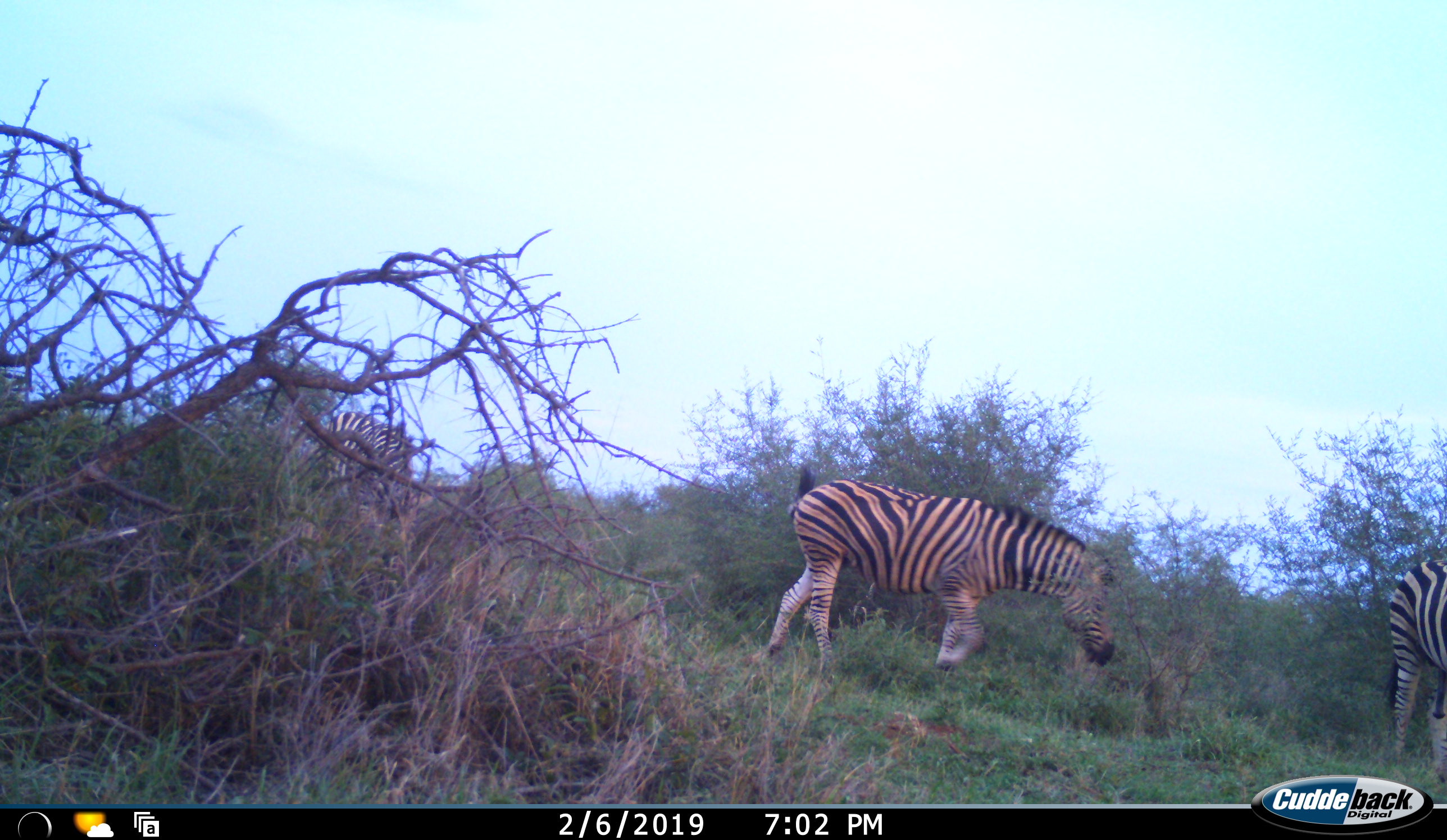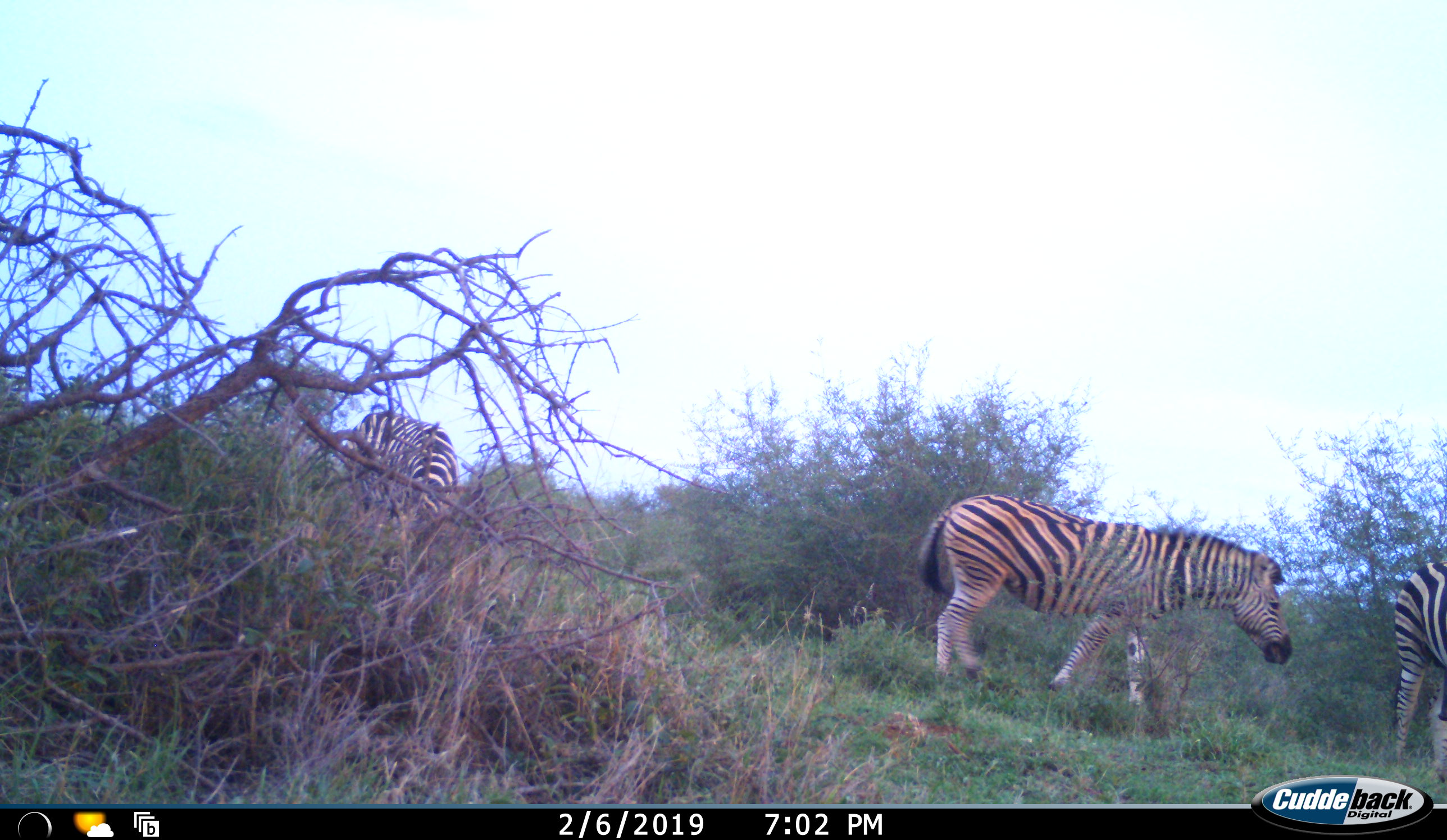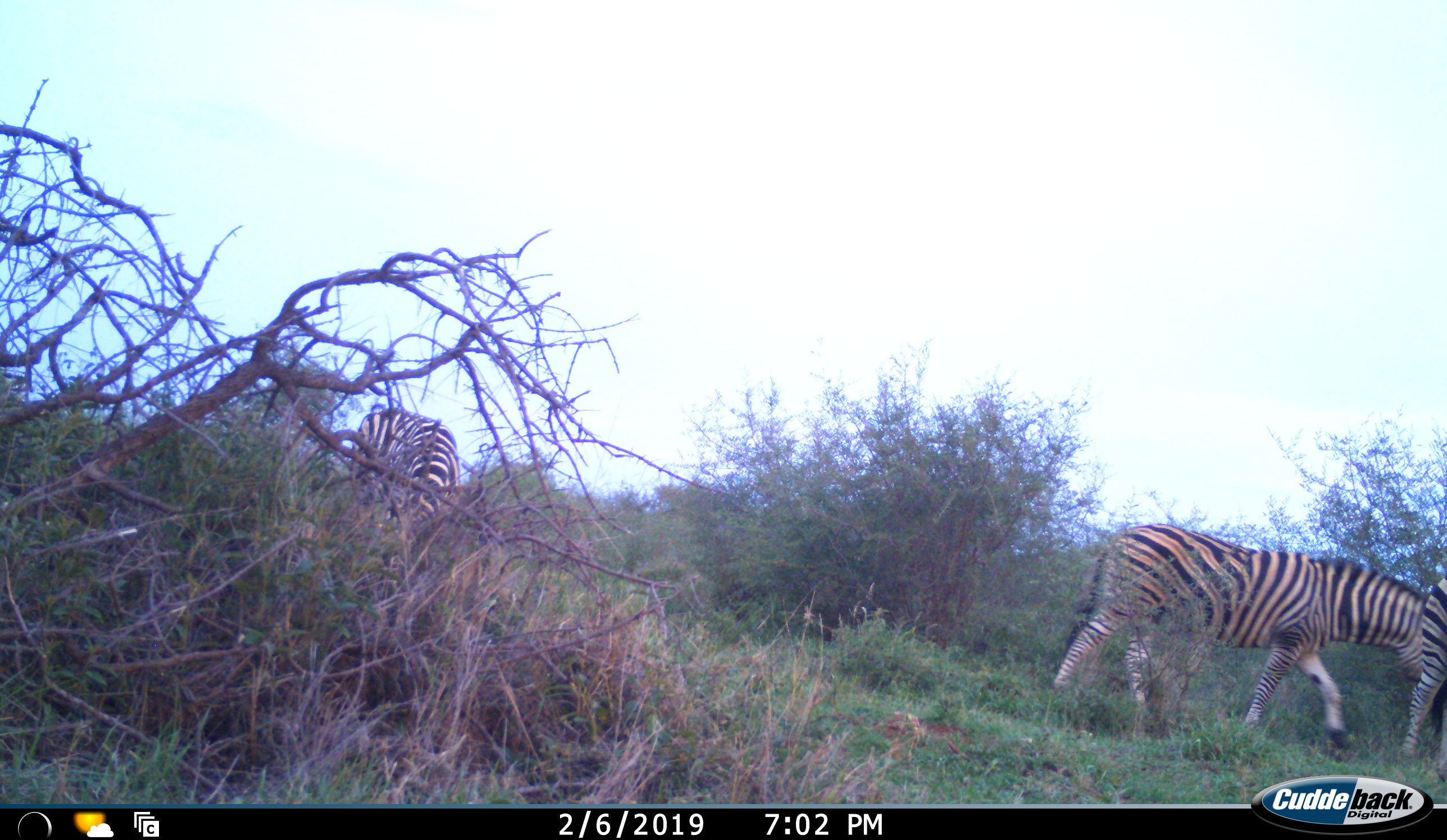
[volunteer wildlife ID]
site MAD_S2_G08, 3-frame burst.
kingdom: Animalia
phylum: Chordata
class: Mammalia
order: Perissodactyla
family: Equidae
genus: Equus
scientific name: Equus quagga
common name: plains zebra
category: zebraplains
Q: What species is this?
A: Zebraplains (plains zebra) (Equus quagga).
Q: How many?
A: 3.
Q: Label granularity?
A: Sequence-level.